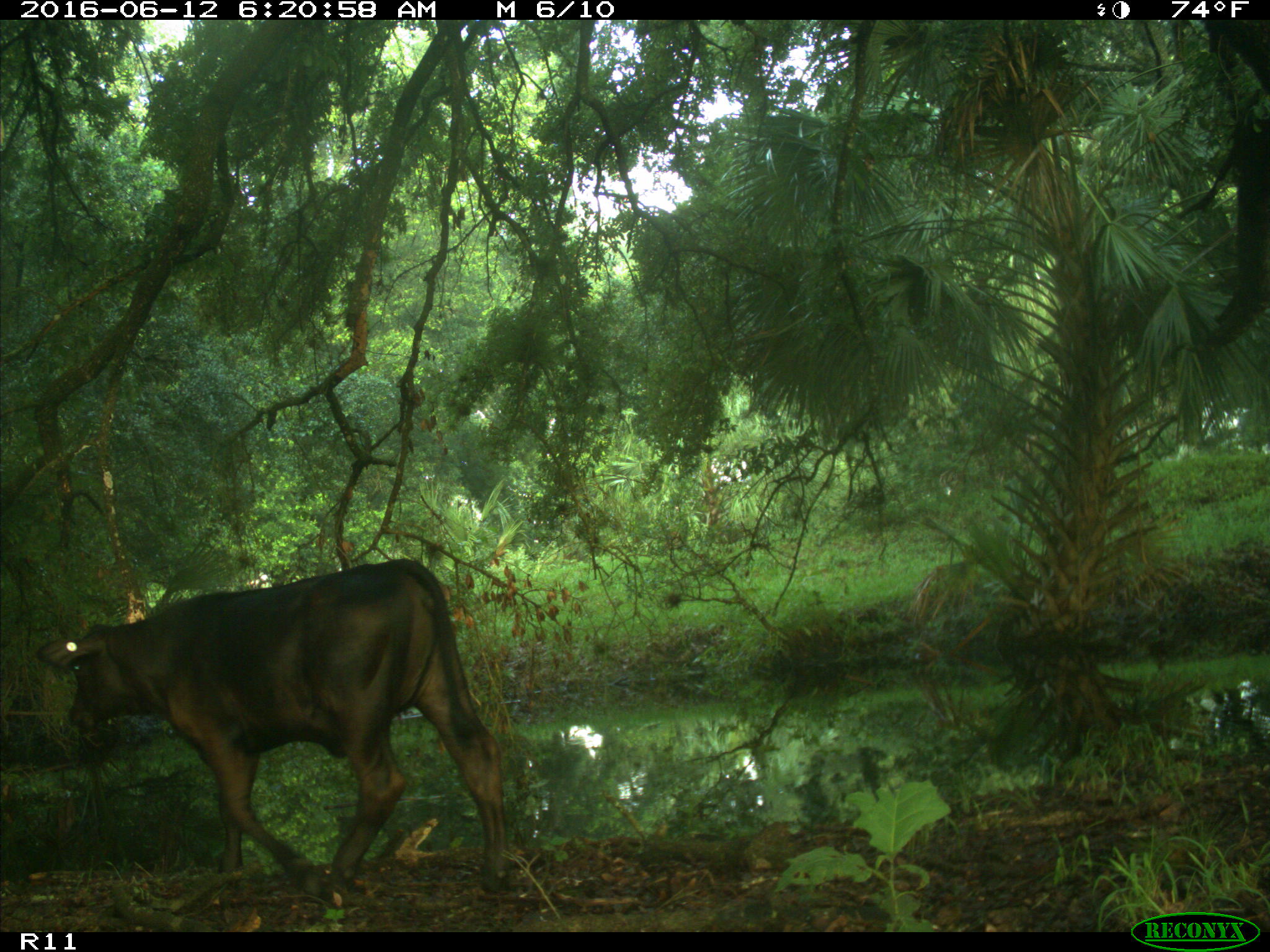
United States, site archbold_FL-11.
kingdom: Animalia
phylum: Chordata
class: Mammalia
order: Artiodactyla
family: Bovidae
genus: Bos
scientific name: Bos taurus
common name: domestic cow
Bos taurus (domestic cow).